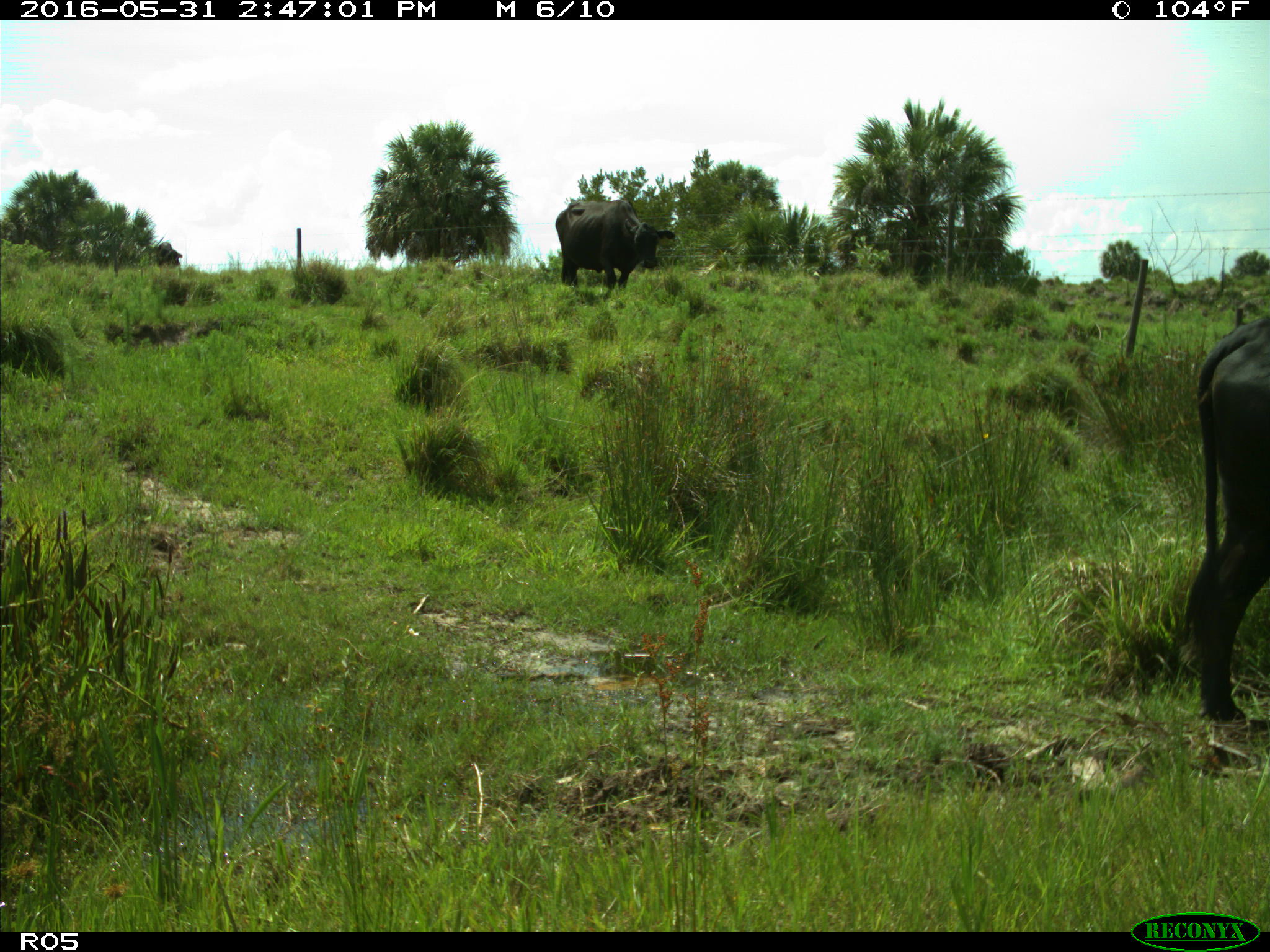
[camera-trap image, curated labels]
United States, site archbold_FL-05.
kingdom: Animalia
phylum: Chordata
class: Mammalia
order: Artiodactyla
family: Bovidae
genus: Bos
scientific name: Bos taurus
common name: domestic cow